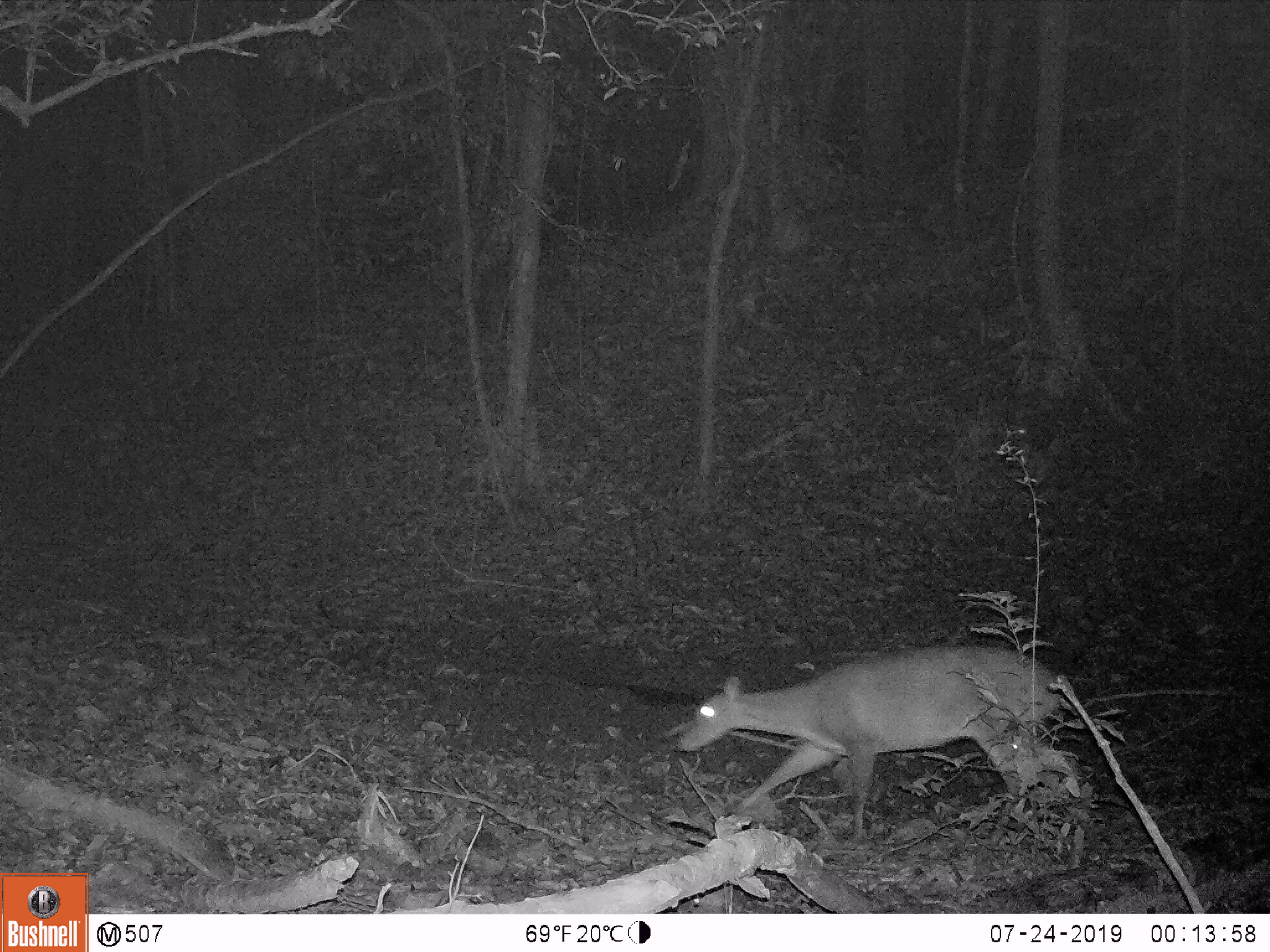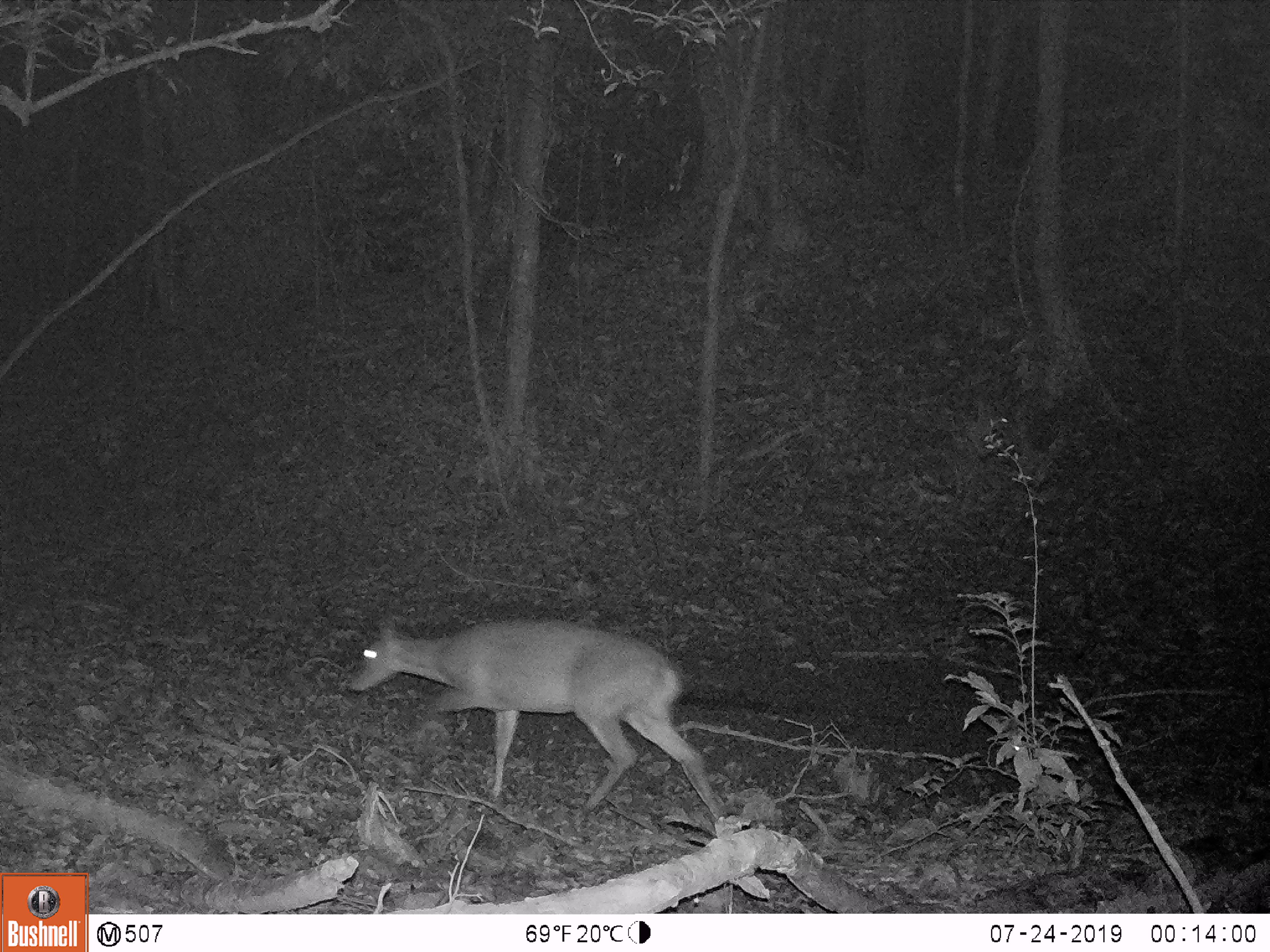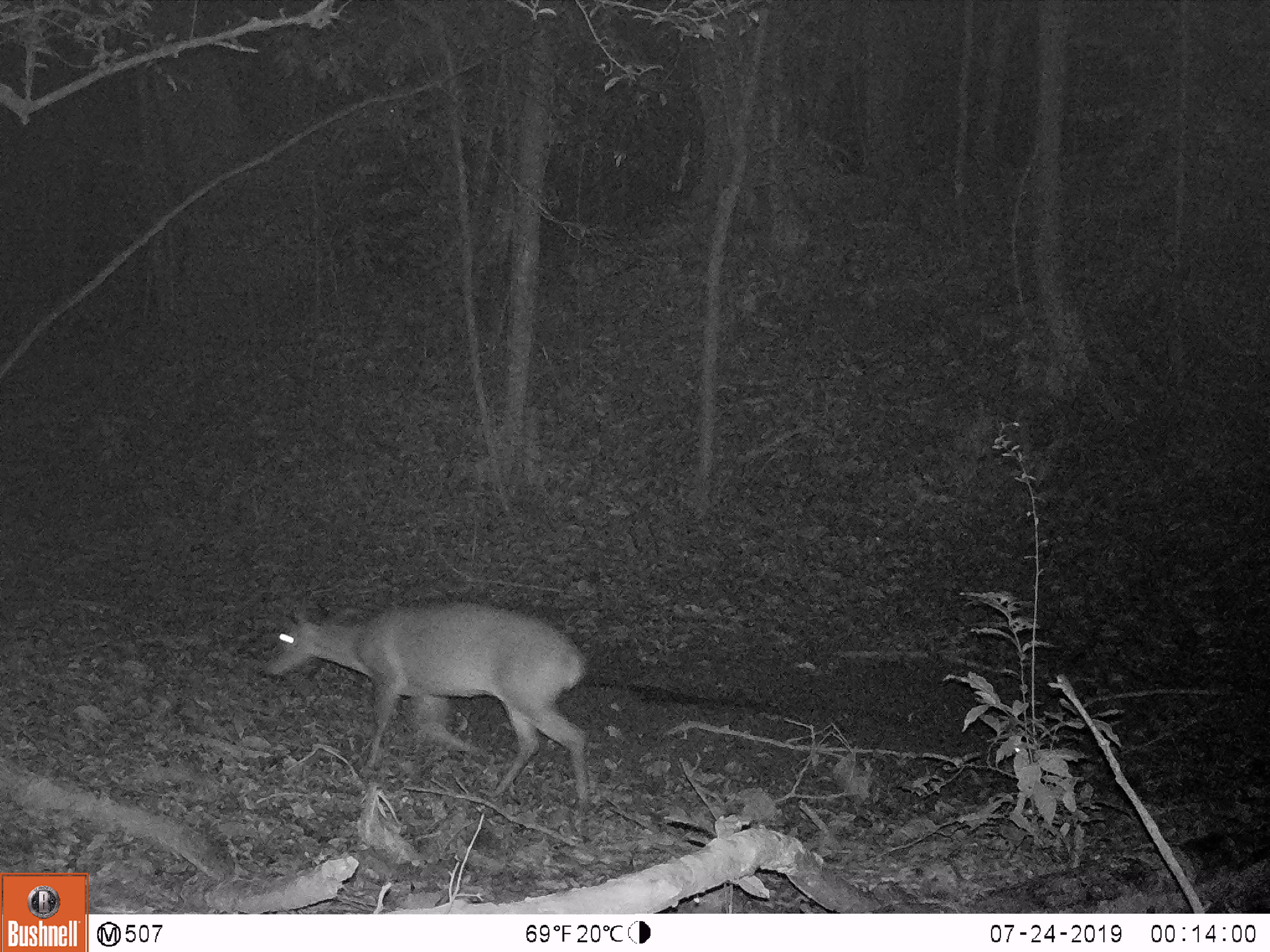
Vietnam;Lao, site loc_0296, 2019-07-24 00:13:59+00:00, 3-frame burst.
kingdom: Animalia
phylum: Chordata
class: Mammalia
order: Artiodactyla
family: Cervidae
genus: Muntiacus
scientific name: Muntiacus vuquangensis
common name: large-antlered muntjac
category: large antlered muntjac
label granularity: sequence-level